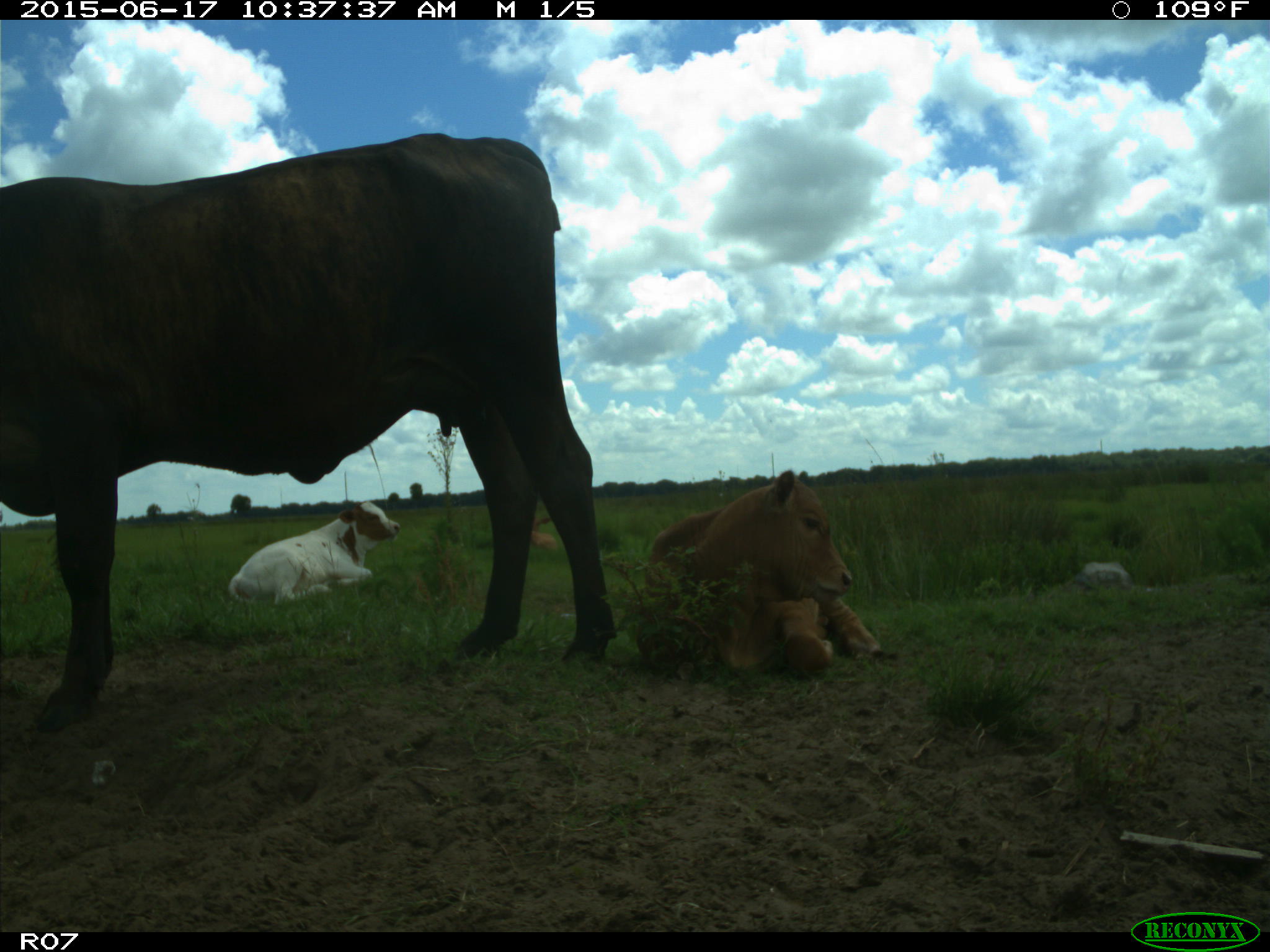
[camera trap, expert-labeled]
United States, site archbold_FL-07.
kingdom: Animalia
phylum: Chordata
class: Mammalia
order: Artiodactyla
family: Bovidae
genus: Bos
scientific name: Bos taurus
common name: domestic cow